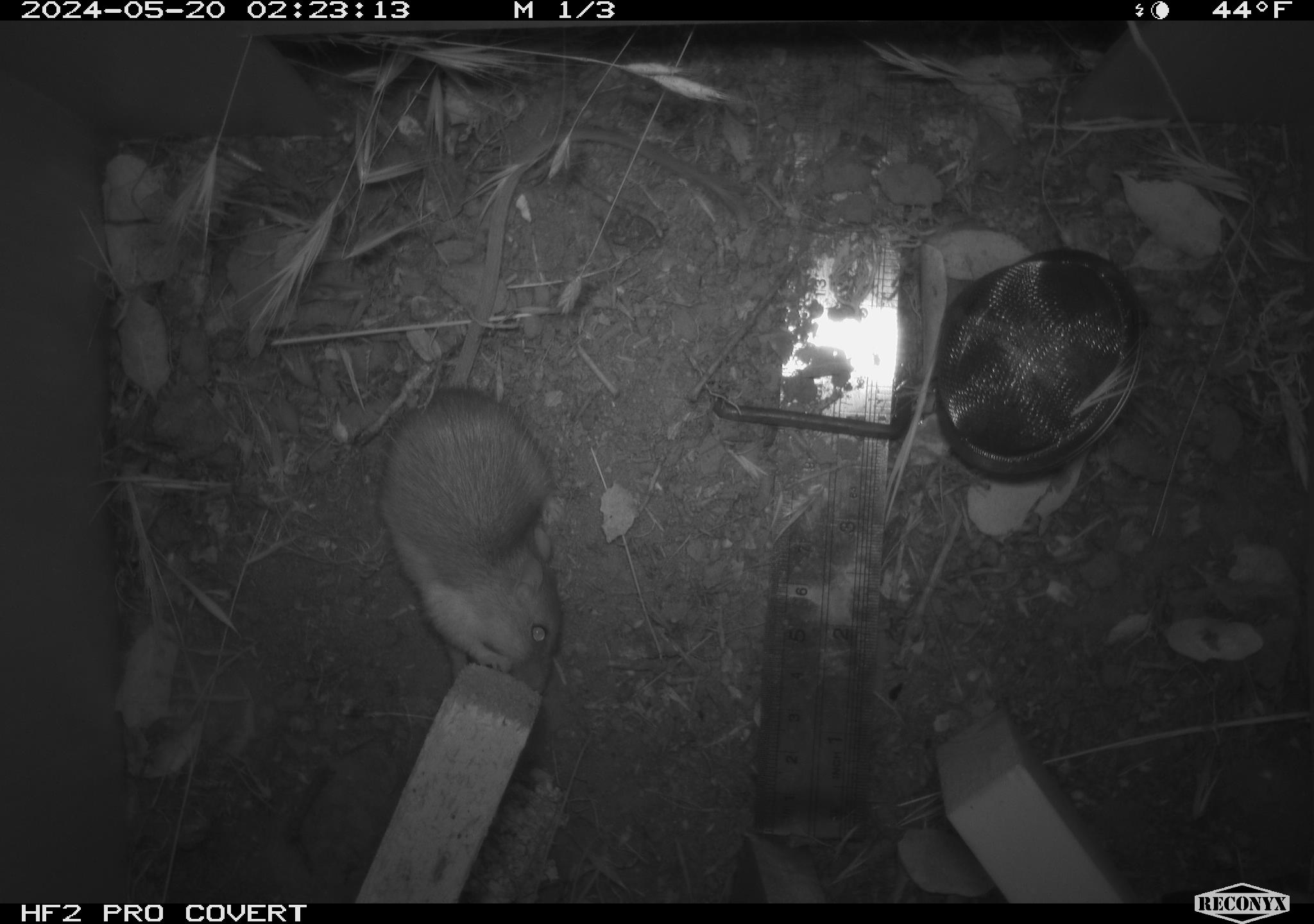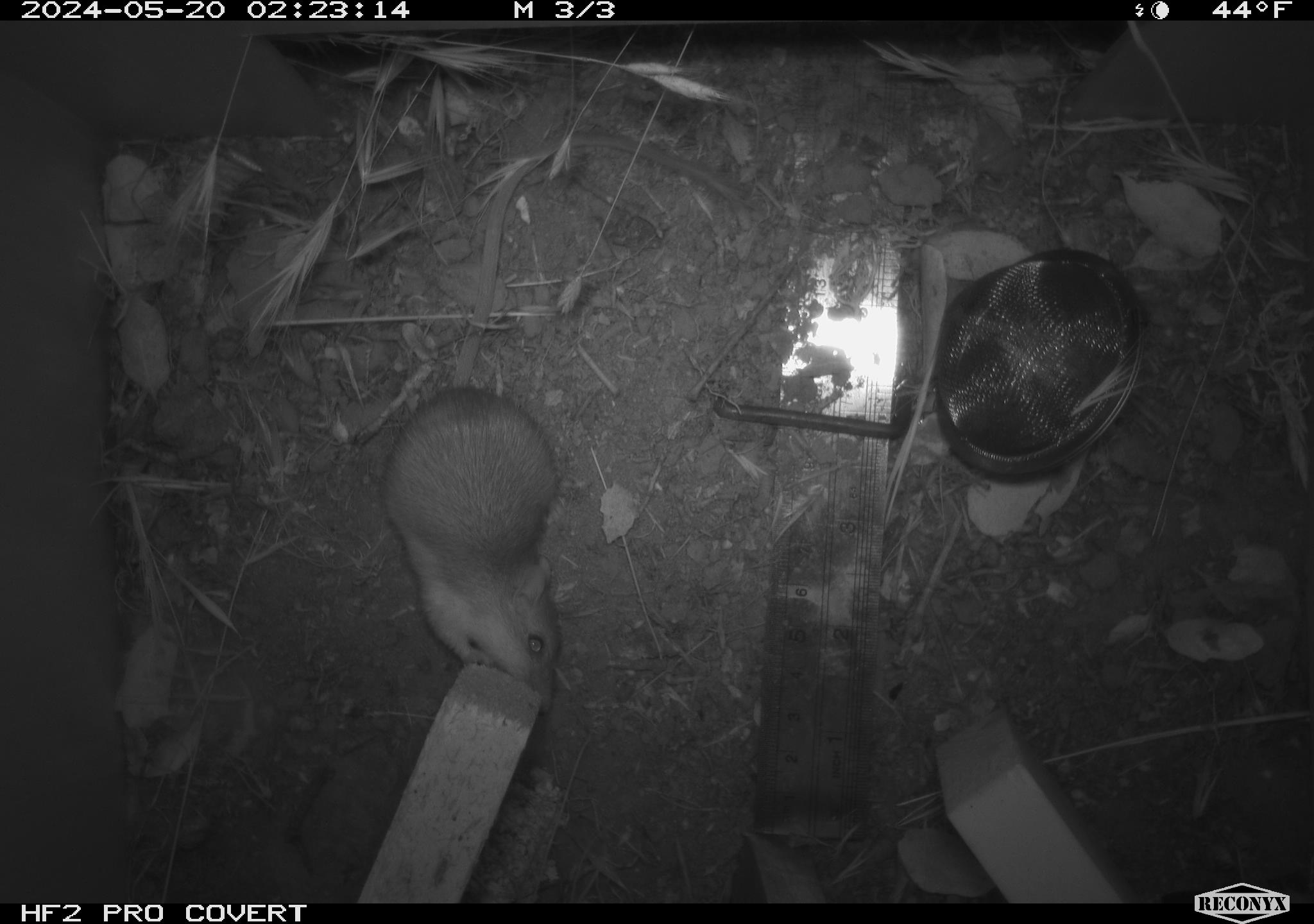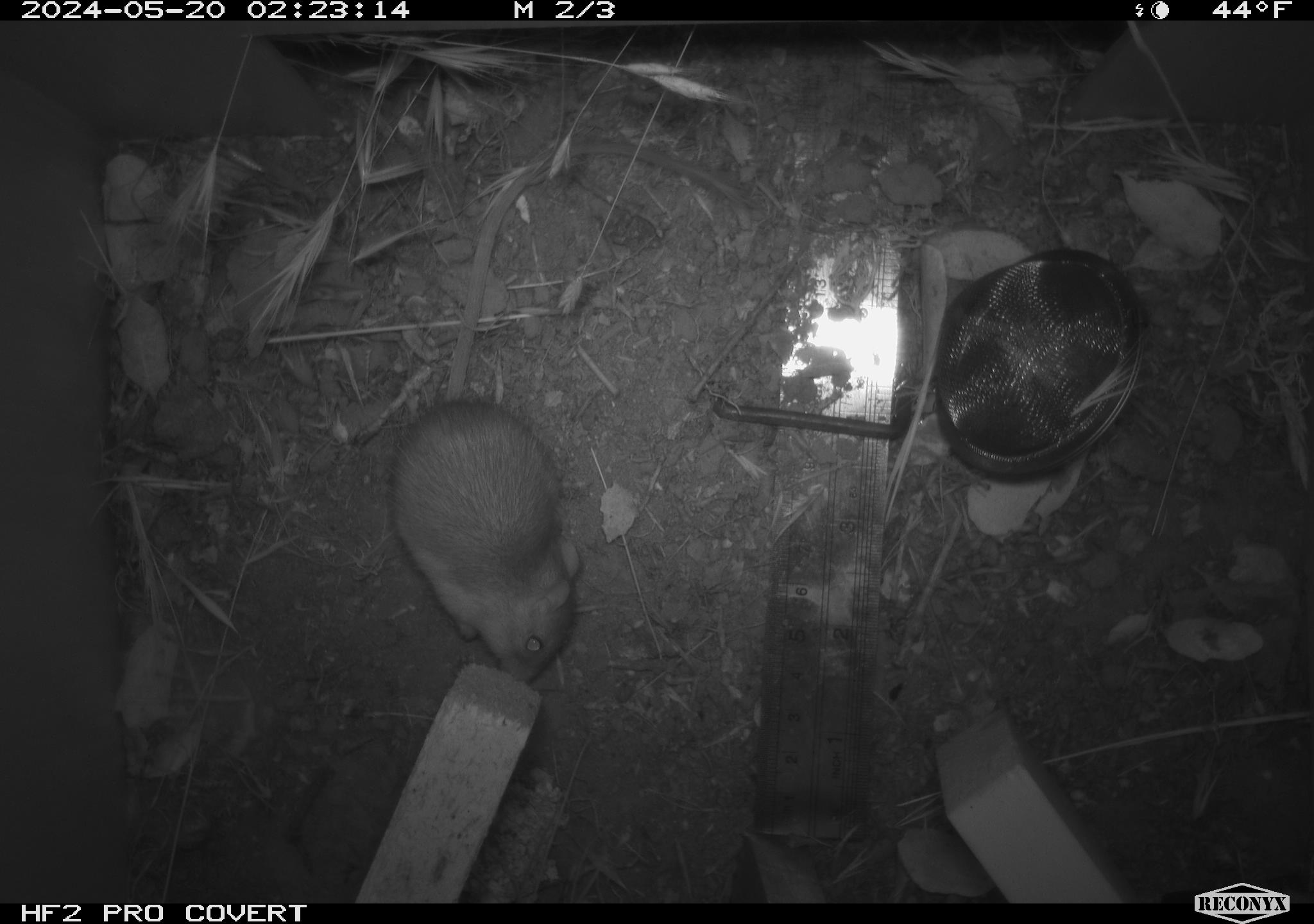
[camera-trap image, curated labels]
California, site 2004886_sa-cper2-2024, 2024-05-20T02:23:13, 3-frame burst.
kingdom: Animalia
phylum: Chordata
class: Mammalia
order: Rodentia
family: Heteromyidae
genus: Dipodomys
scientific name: Dipodomys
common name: kangaroo rats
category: dipodomys species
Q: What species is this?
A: Dipodomys species (kangaroo rats) (Dipodomys).